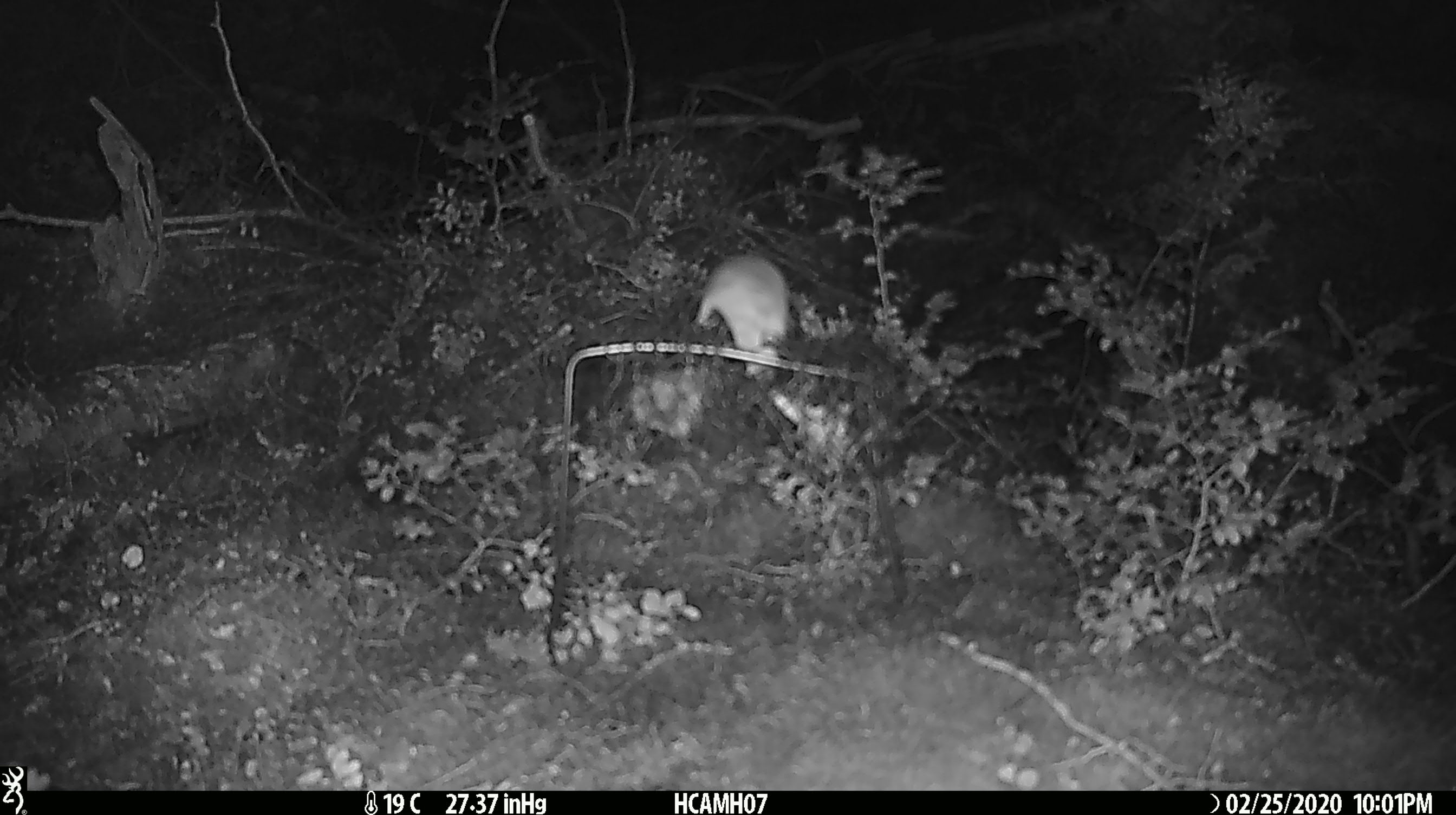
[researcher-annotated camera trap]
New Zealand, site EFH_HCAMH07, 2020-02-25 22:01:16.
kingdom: Animalia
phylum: Chordata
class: Mammalia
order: Rodentia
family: Muridae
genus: Mus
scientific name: Mus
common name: mouse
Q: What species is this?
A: Mouse (Mus).